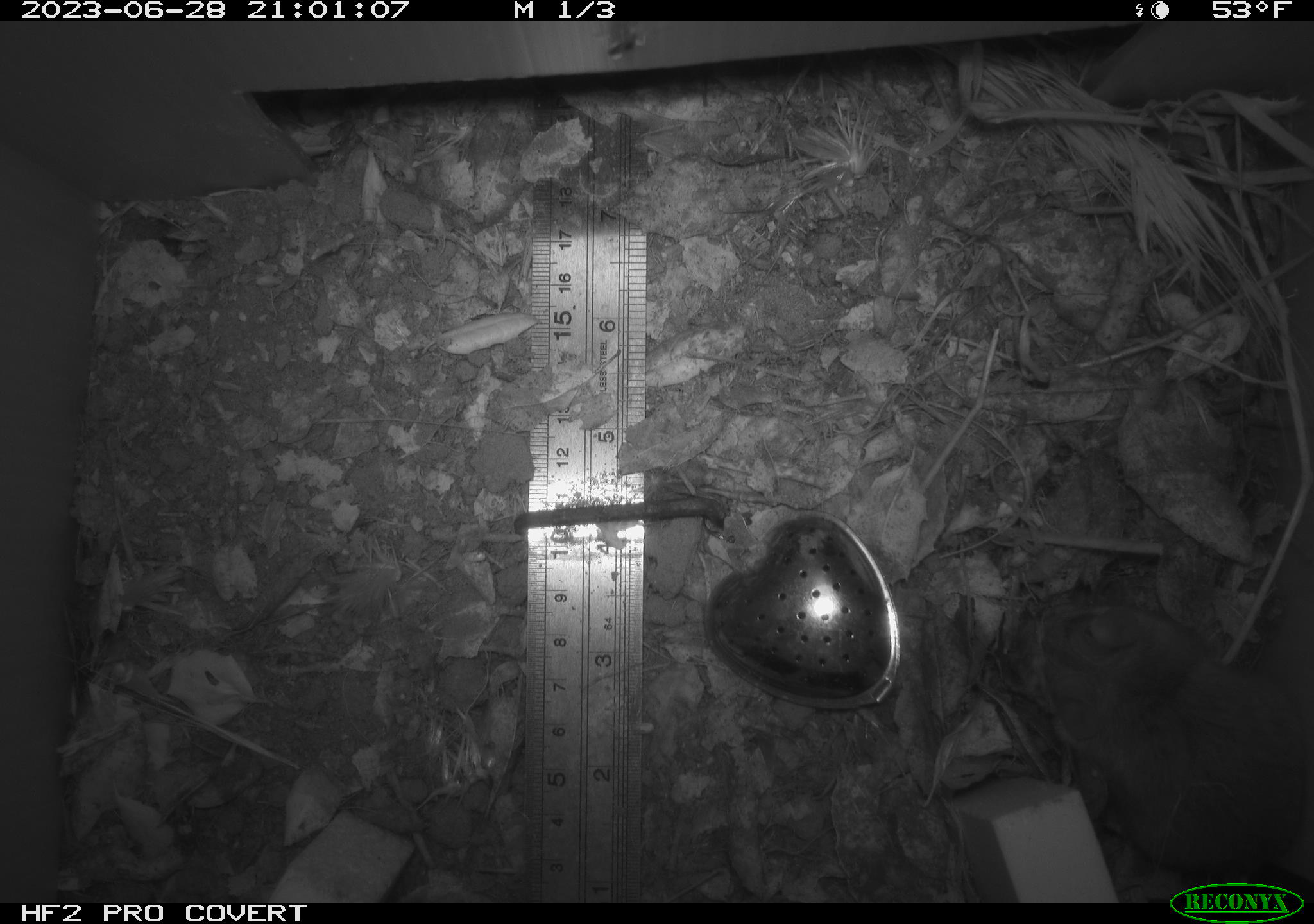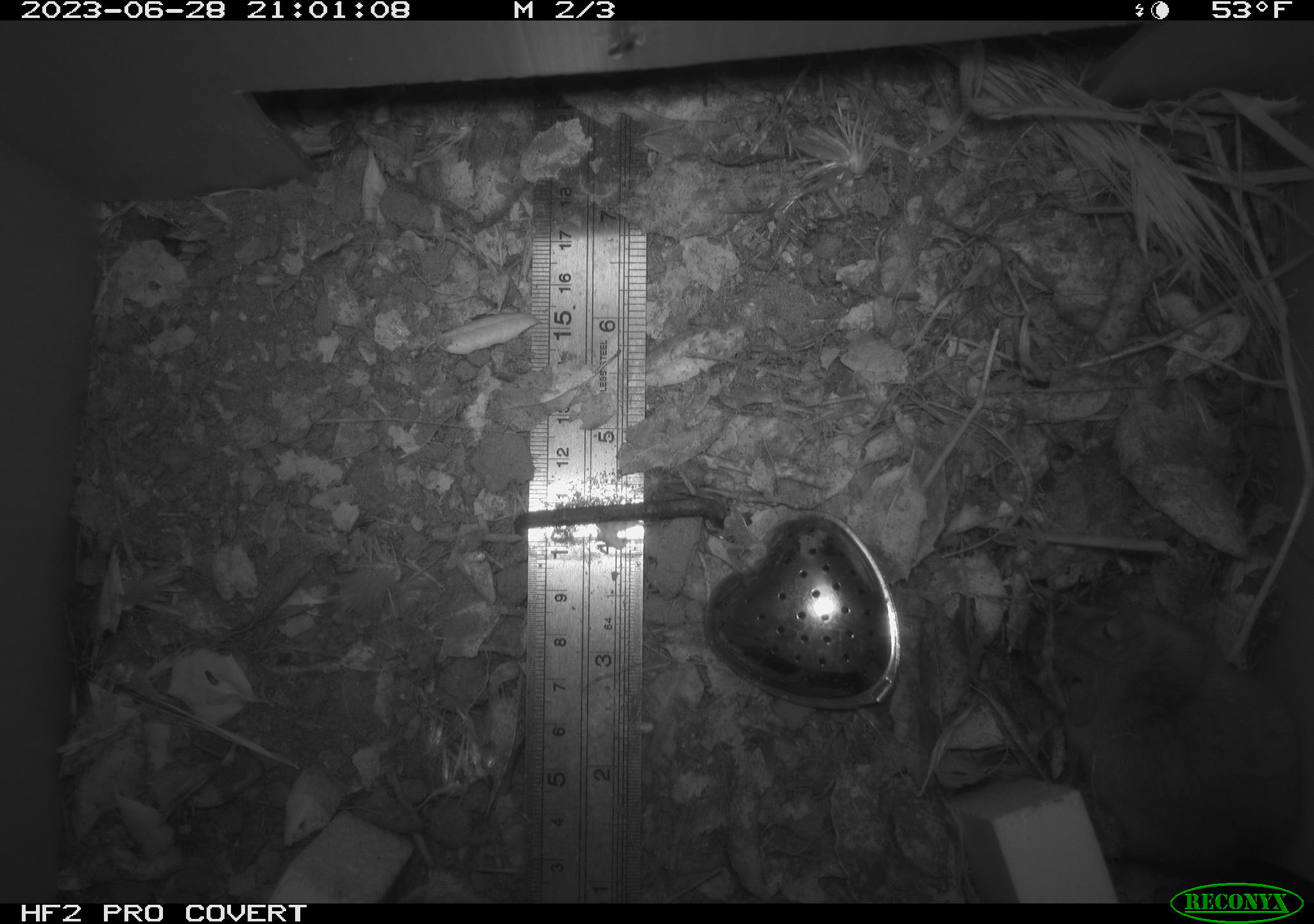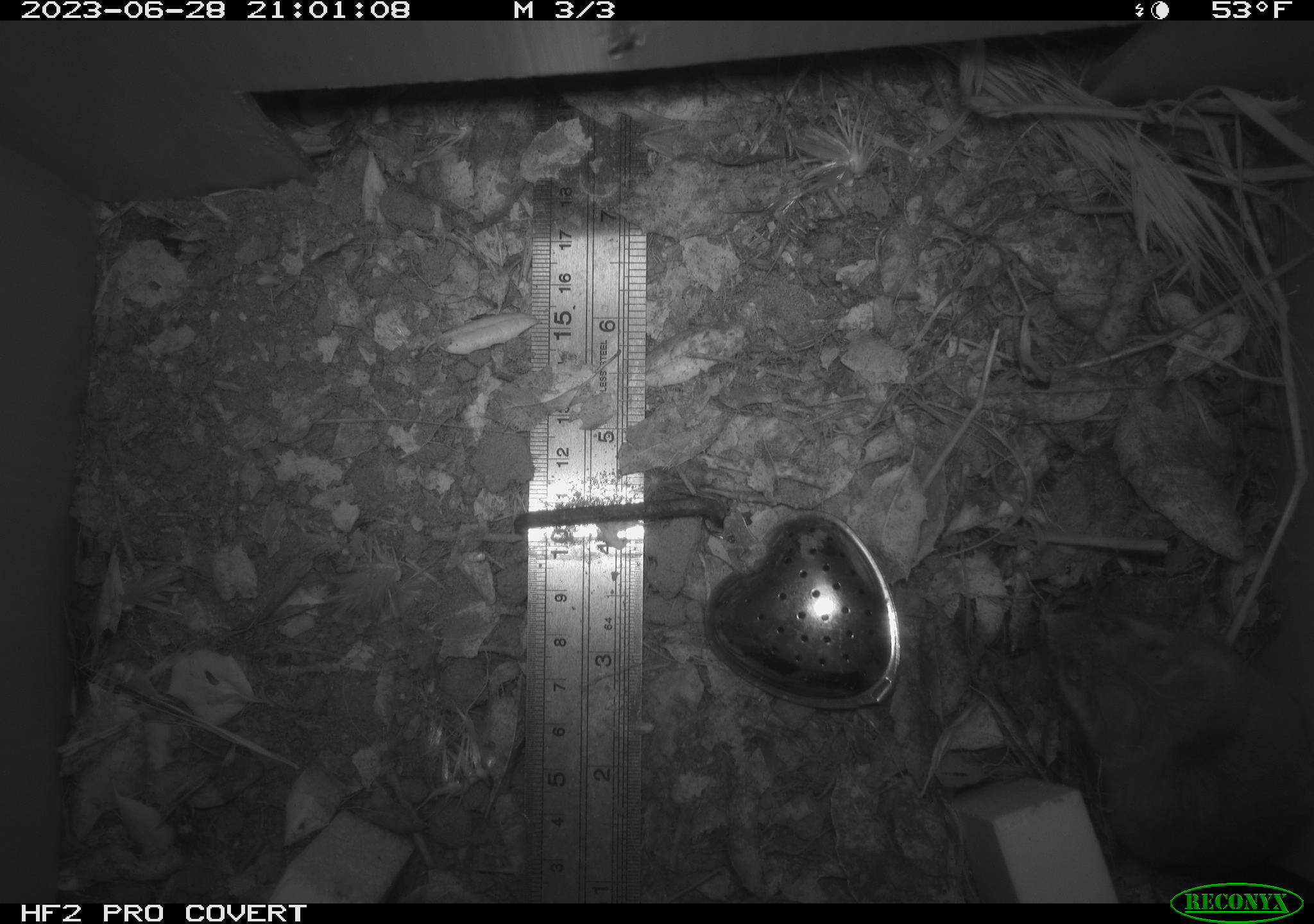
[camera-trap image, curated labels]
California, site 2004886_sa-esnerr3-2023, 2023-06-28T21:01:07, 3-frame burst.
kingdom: Animalia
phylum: Chordata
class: Mammalia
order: Rodentia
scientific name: Rodentia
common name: mouse species